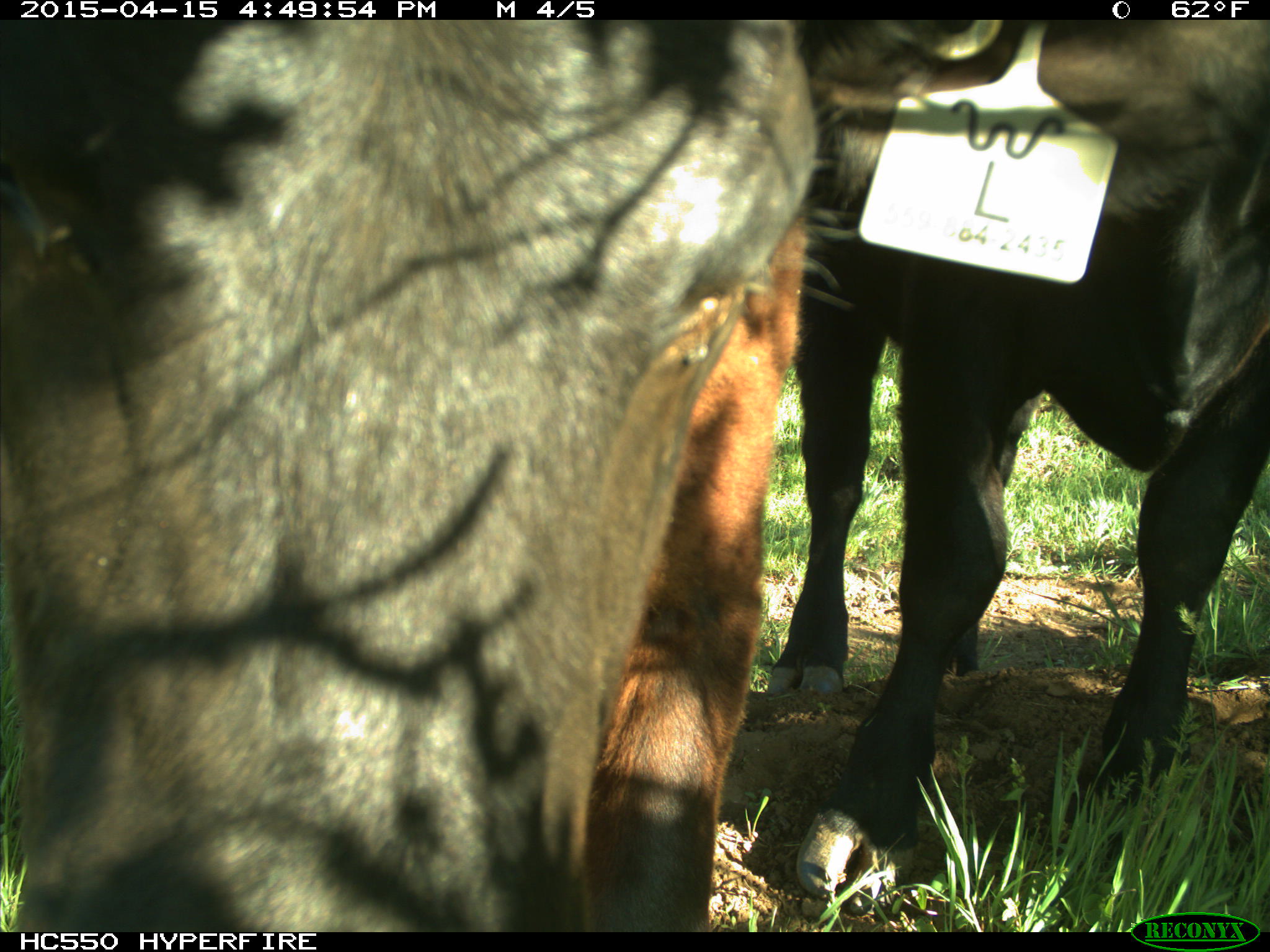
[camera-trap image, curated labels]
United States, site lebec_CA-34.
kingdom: Animalia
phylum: Chordata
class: Mammalia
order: Artiodactyla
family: Bovidae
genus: Bos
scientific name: Bos taurus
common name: domestic cow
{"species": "Bos taurus (domestic cow)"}